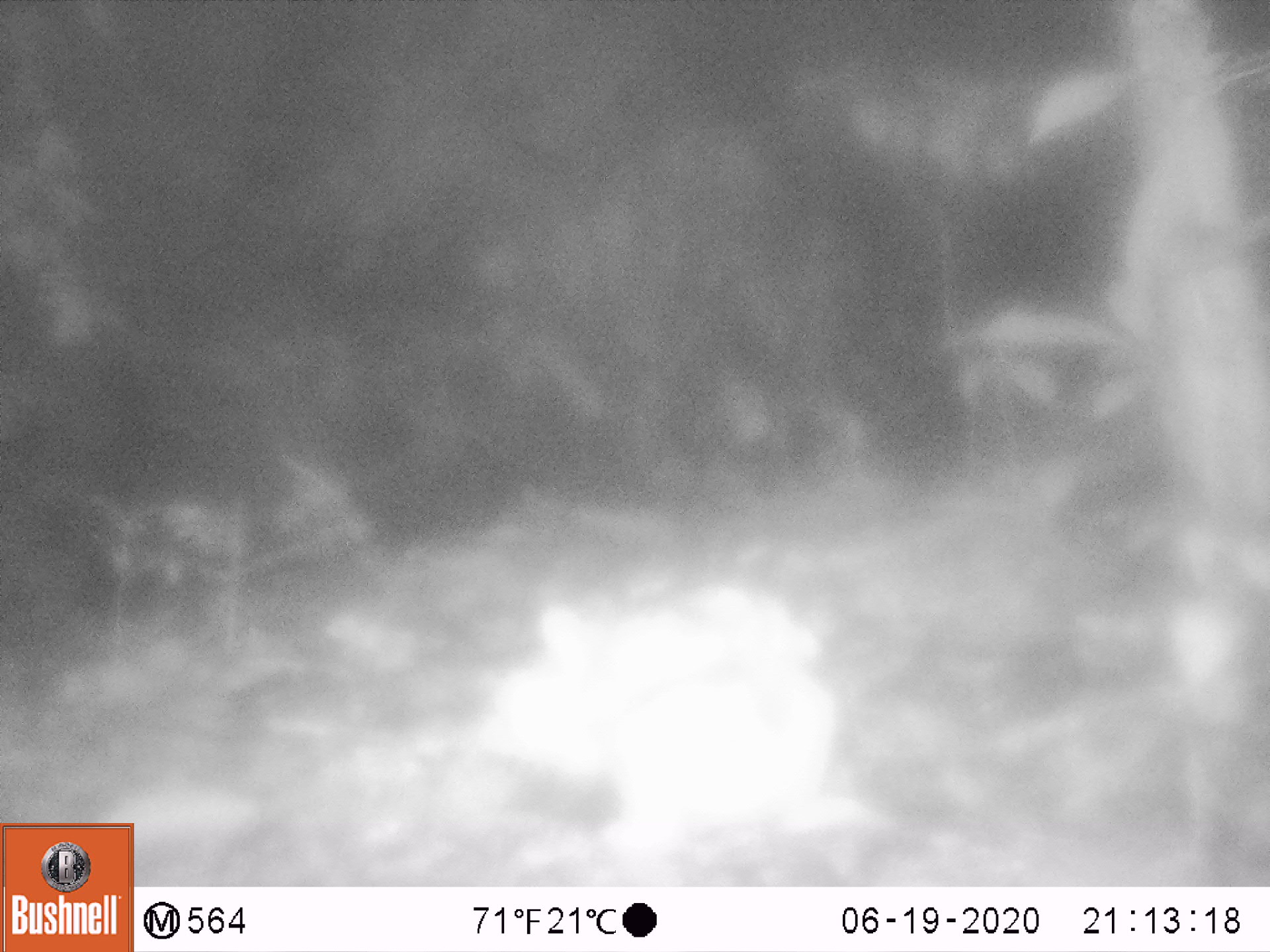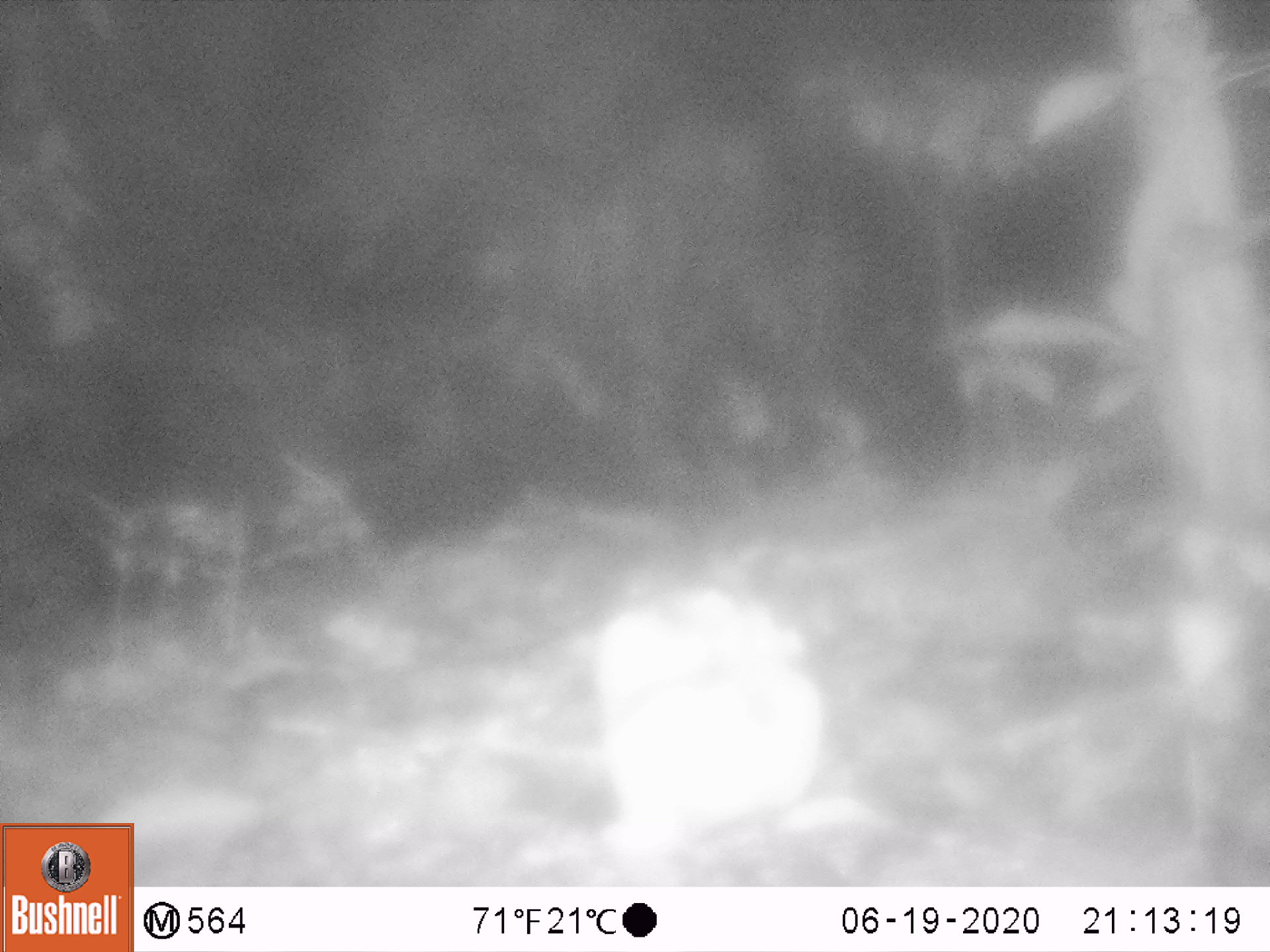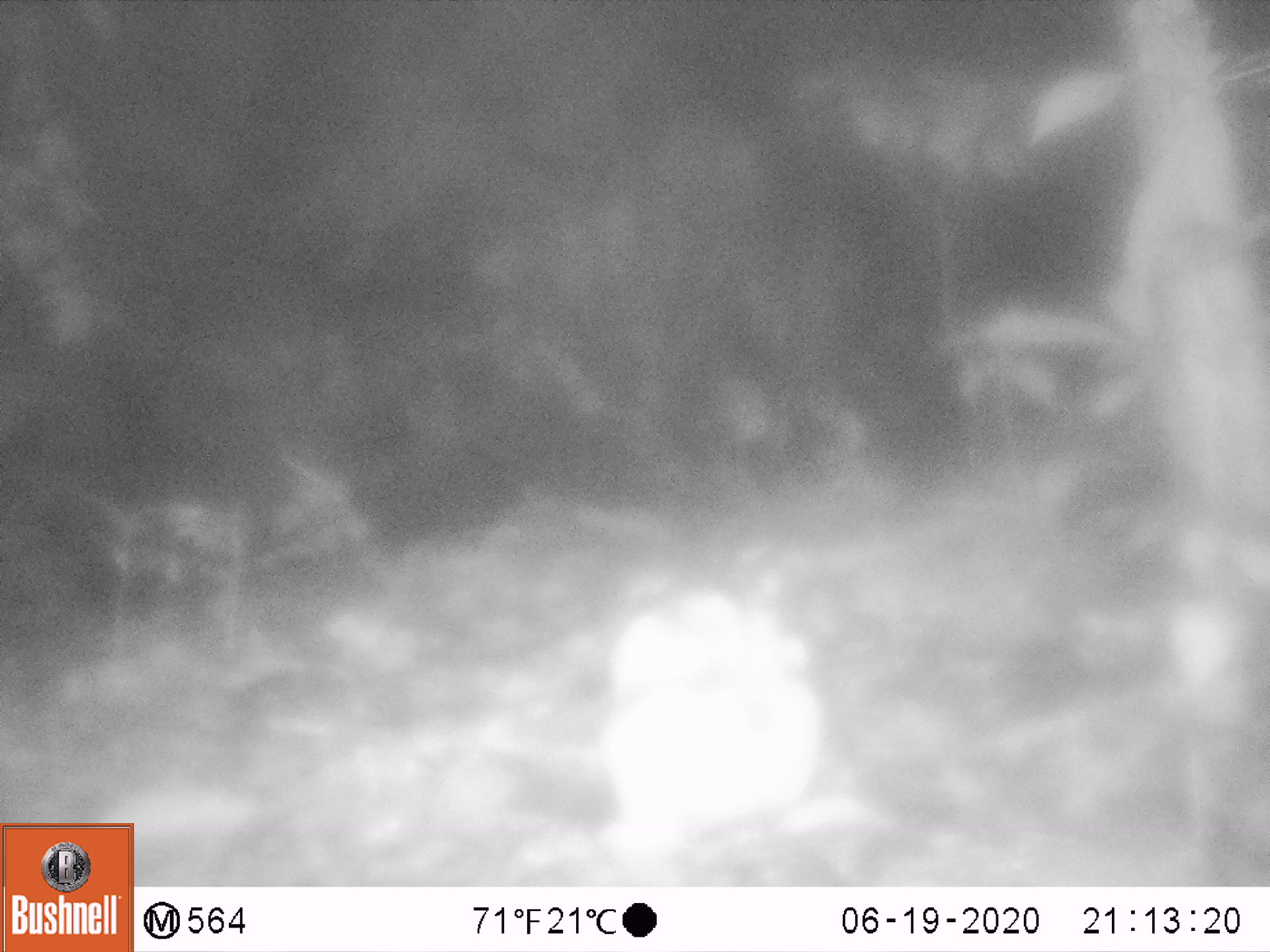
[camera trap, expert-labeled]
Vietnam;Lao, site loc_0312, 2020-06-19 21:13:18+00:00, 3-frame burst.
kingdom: Animalia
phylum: Chordata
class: Mammalia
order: Lagomorpha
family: Leporidae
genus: Nesolagus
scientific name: Nesolagus timminsi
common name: annamite striped rabbit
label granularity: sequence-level